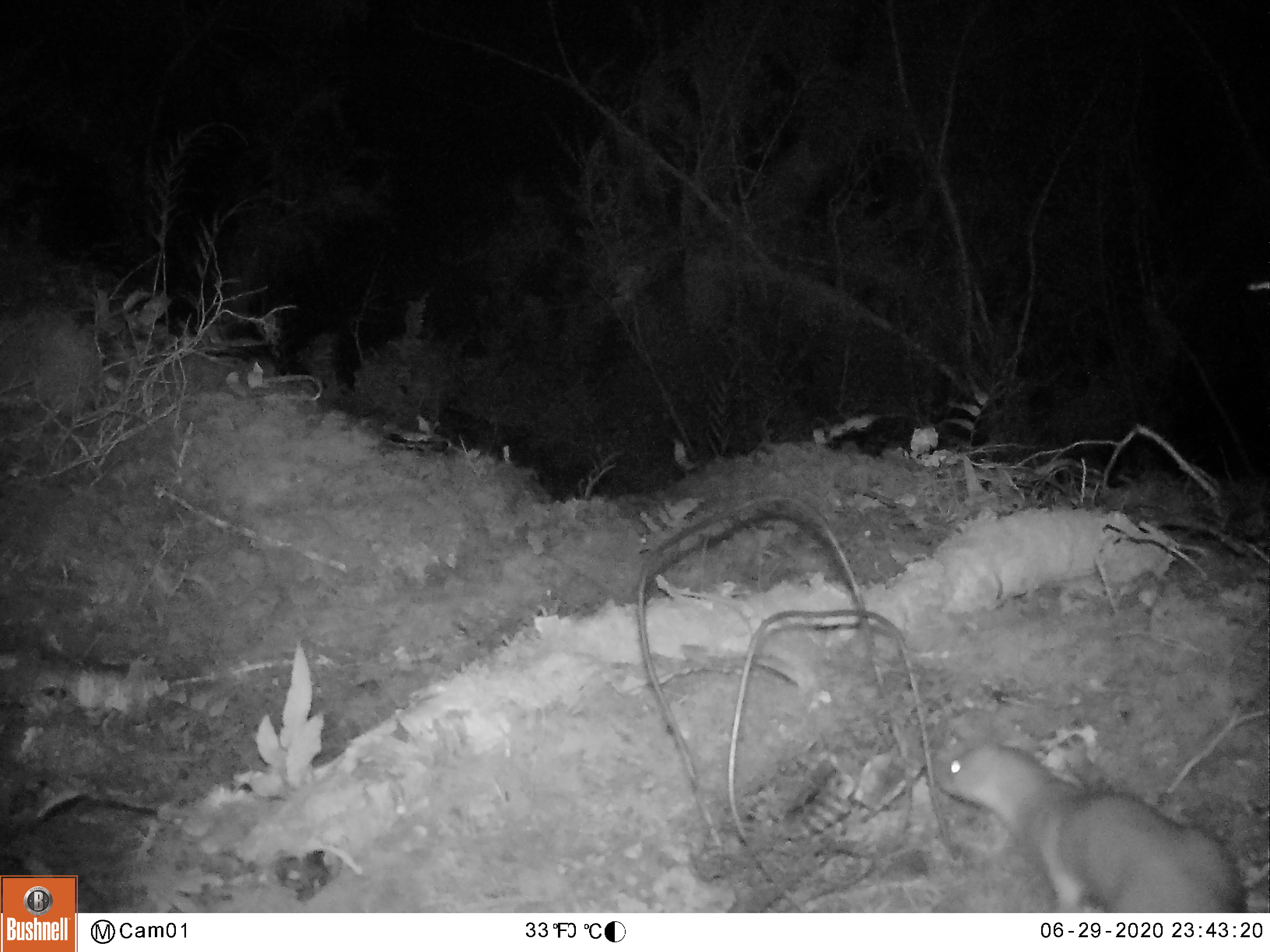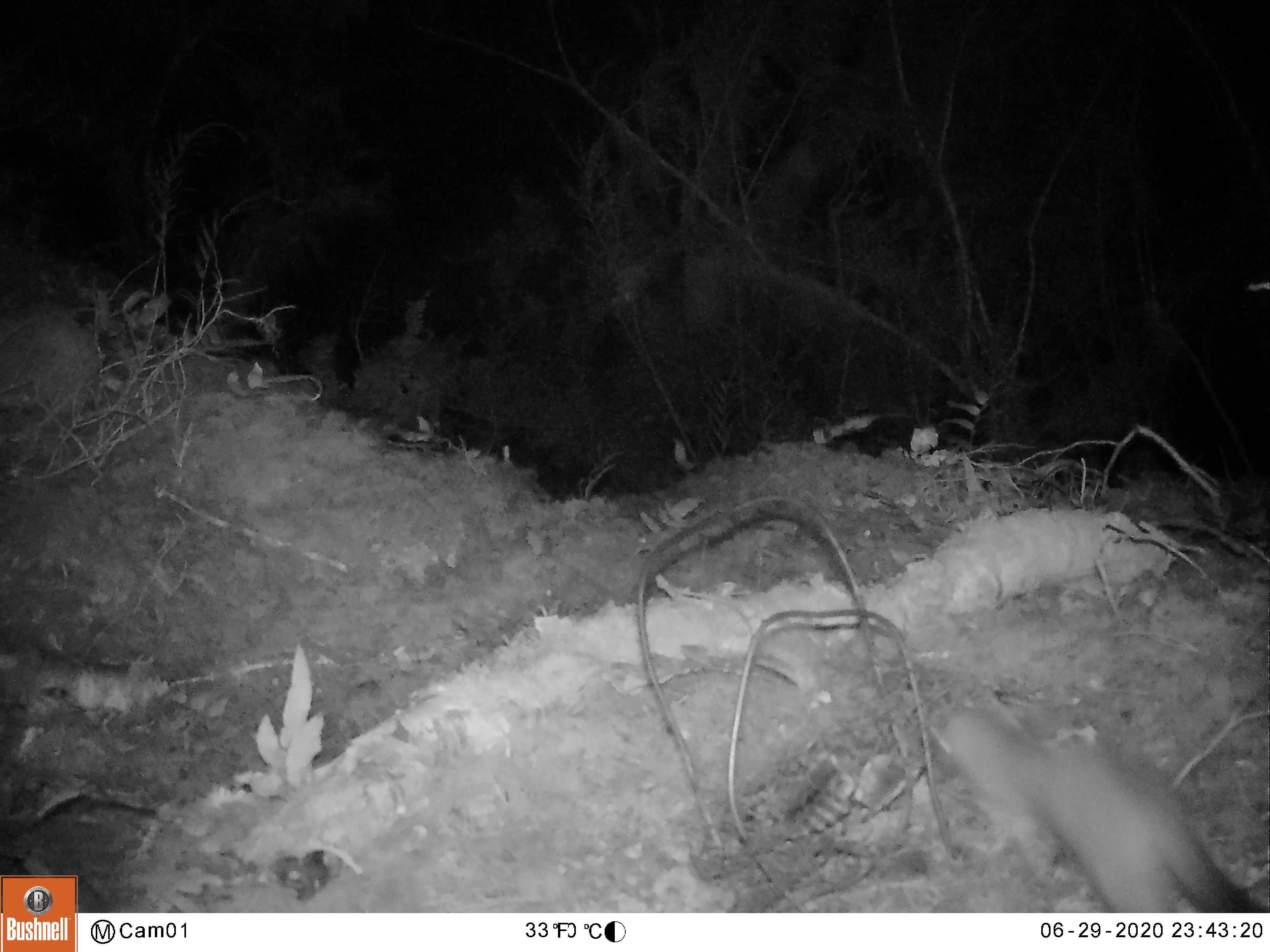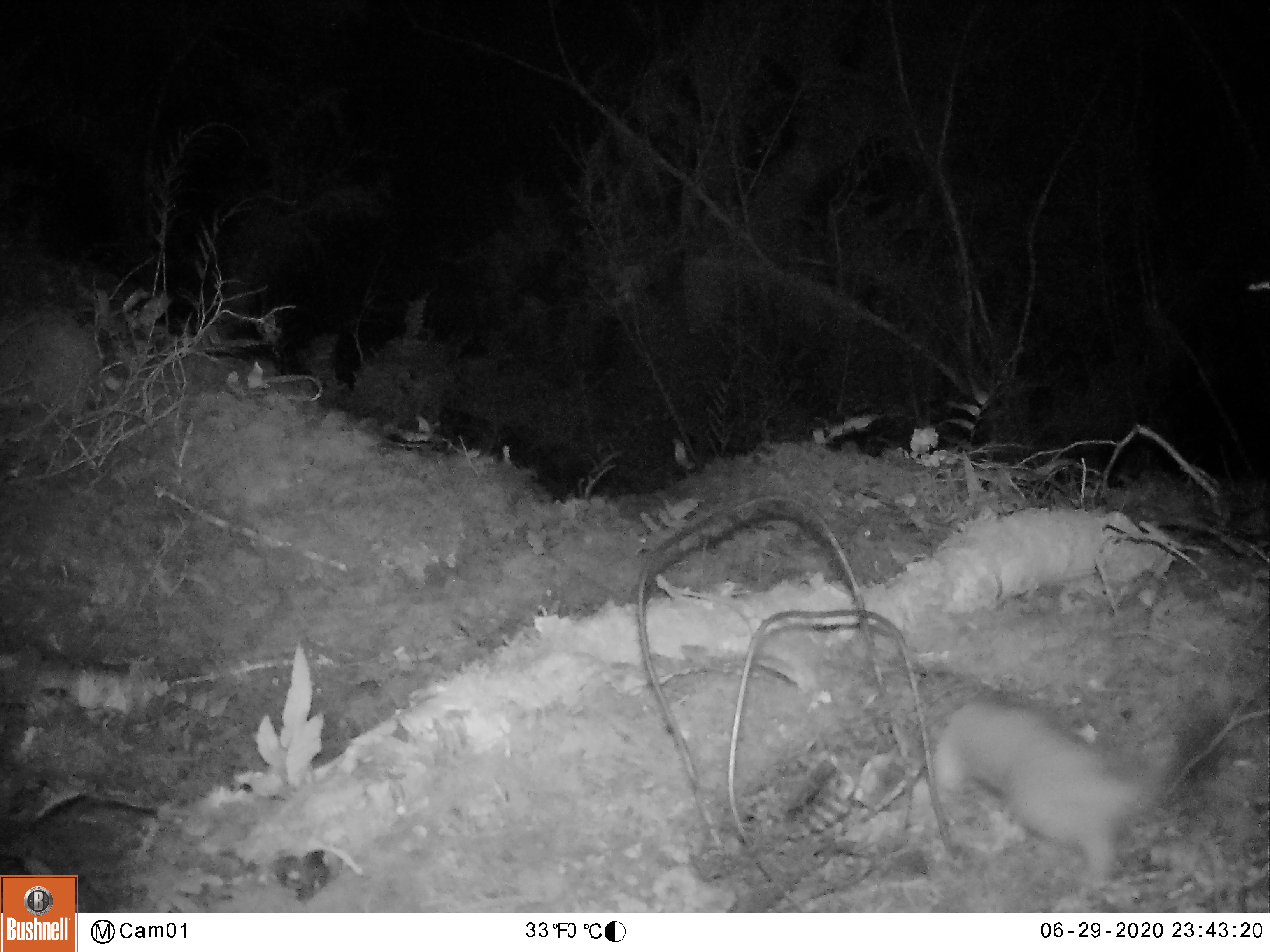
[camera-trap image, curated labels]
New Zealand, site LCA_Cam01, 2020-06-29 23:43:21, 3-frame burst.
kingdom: Animalia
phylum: Chordata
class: Mammalia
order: Carnivora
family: Mustelidae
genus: Mustela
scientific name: Mustela erminea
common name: stoat